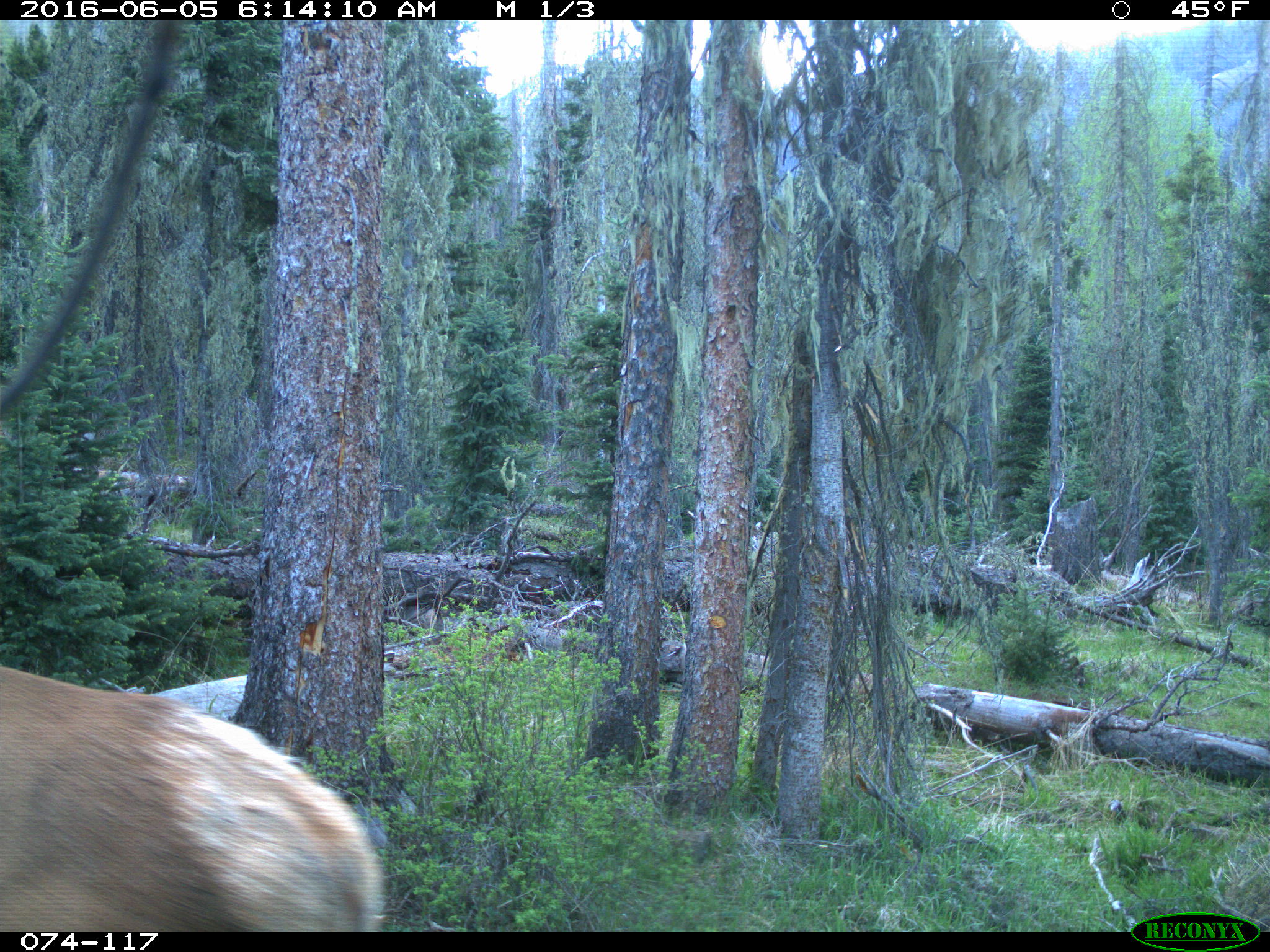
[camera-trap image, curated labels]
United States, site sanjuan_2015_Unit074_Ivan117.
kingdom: Animalia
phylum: Chordata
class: Mammalia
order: Artiodactyla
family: Cervidae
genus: Cervus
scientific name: Cervus elaphus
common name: red deer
Cervus elaphus (red deer).